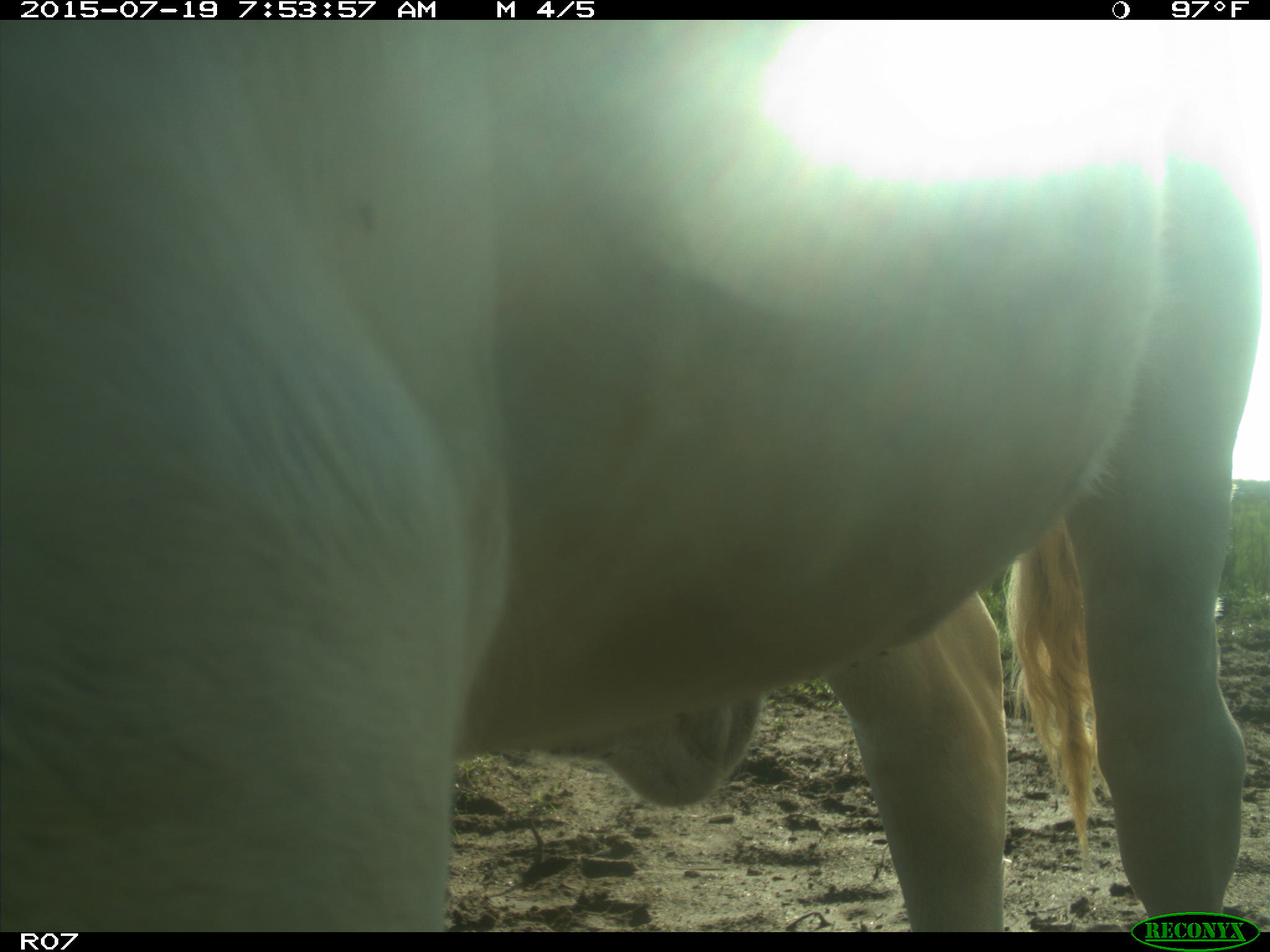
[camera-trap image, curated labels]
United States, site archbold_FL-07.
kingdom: Animalia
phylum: Chordata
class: Mammalia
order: Artiodactyla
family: Bovidae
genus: Bos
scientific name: Bos taurus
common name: domestic cow